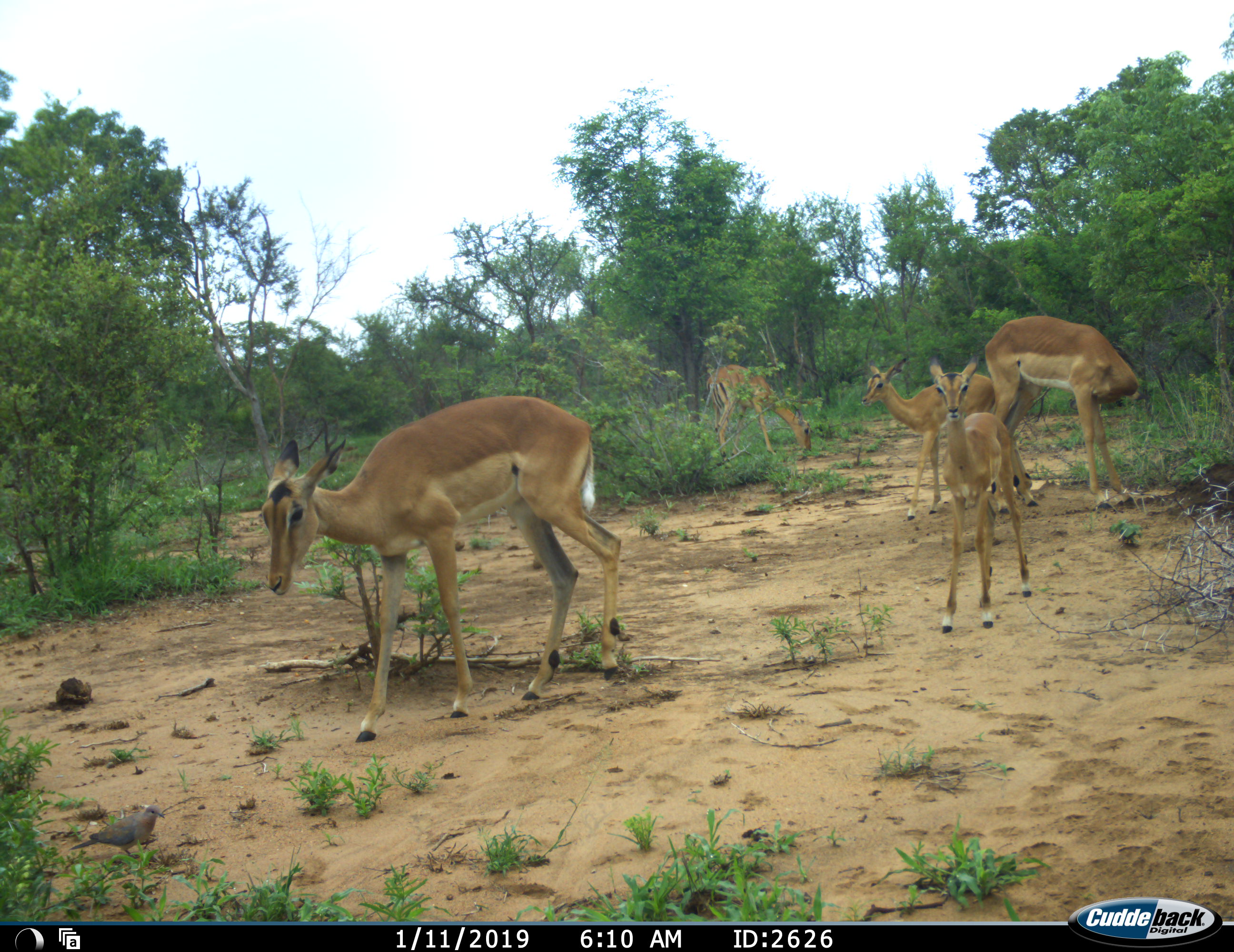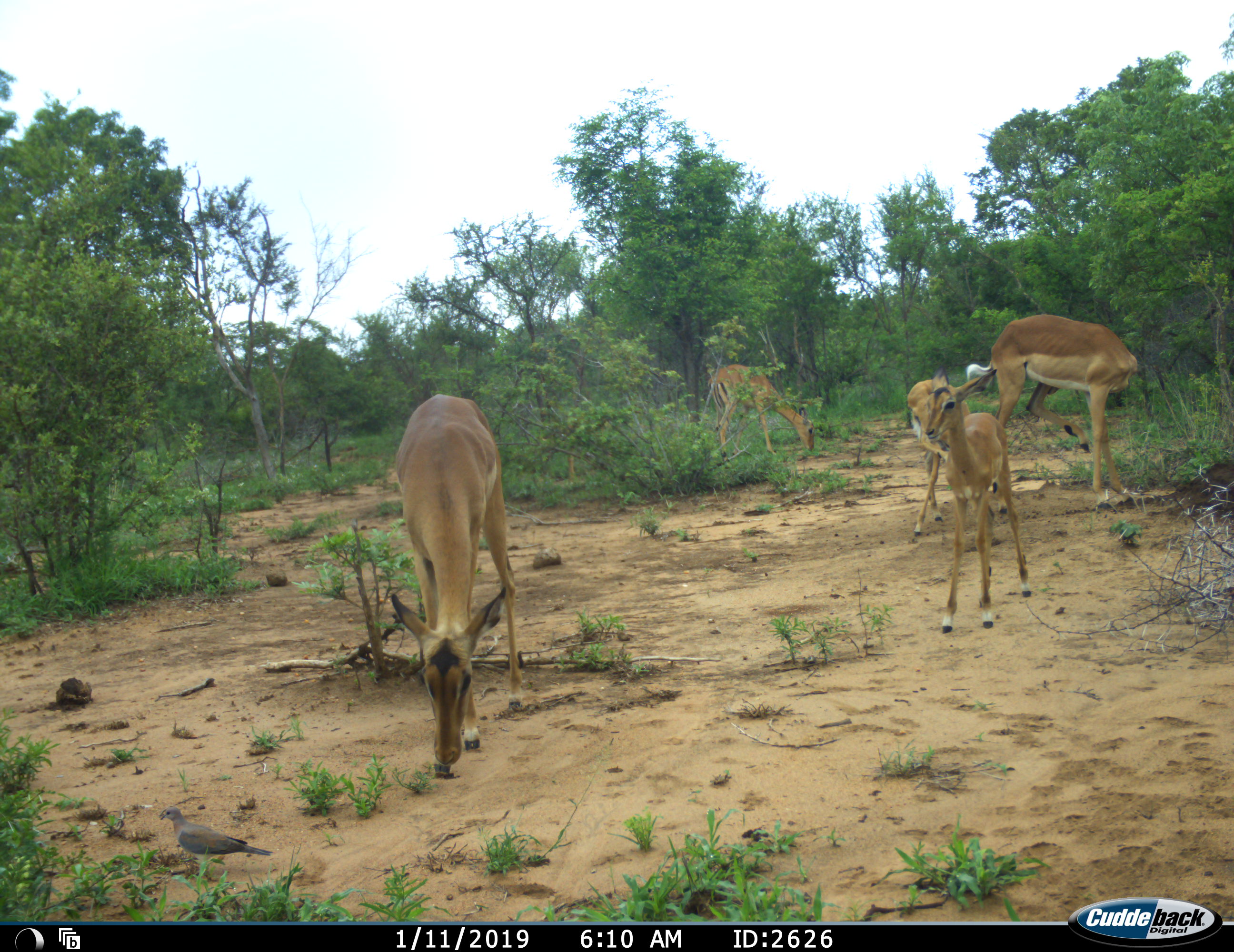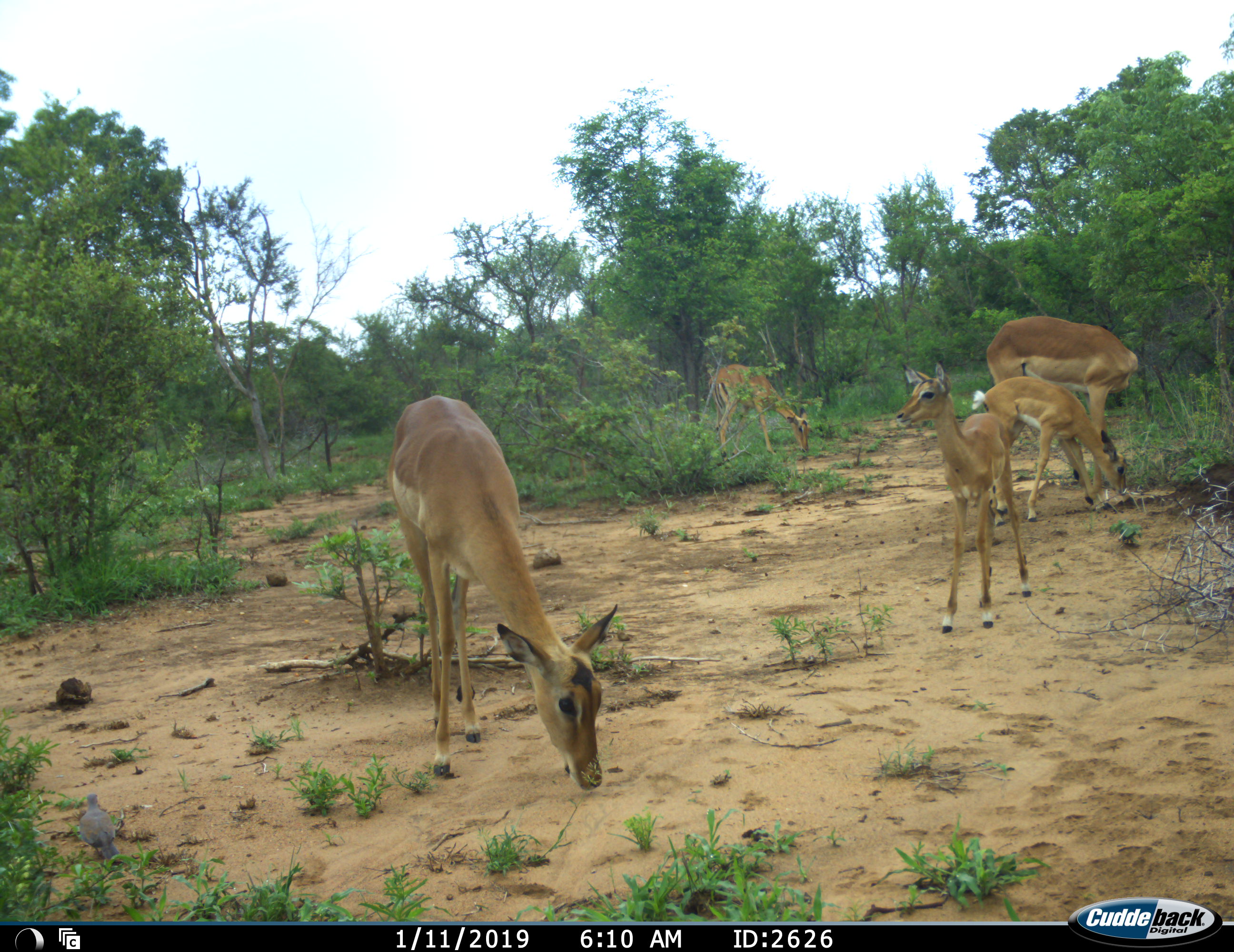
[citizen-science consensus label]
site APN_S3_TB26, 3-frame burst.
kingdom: Animalia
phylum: Chordata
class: Mammalia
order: Artiodactyla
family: Bovidae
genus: Aepyceros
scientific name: Aepyceros melampus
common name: impala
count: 5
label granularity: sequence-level